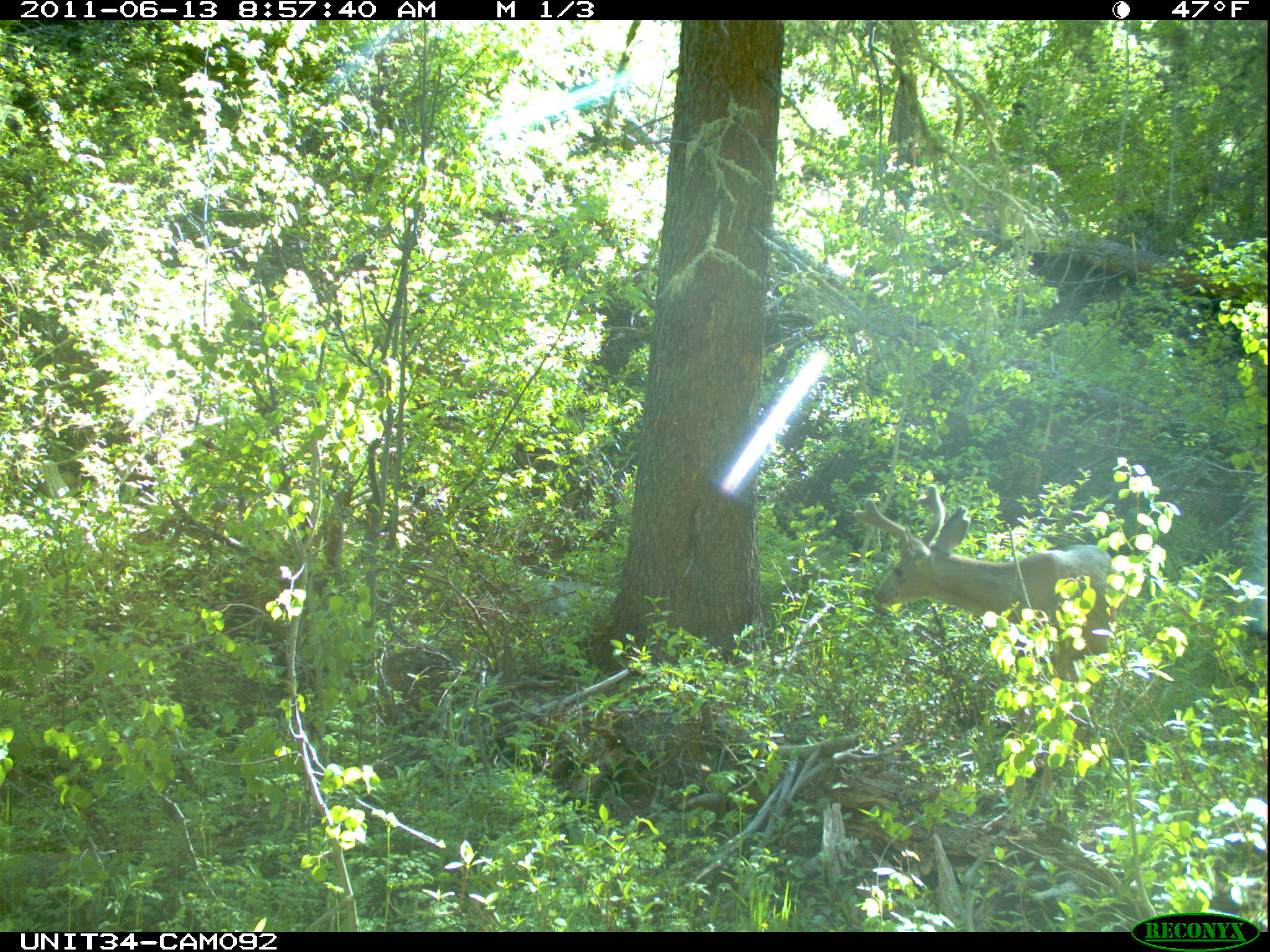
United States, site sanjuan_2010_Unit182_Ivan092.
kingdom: Animalia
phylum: Chordata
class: Mammalia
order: Artiodactyla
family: Cervidae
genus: Odocoileus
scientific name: Odocoileus hemionus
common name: mule deer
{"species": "Odocoileus hemionus (mule deer)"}